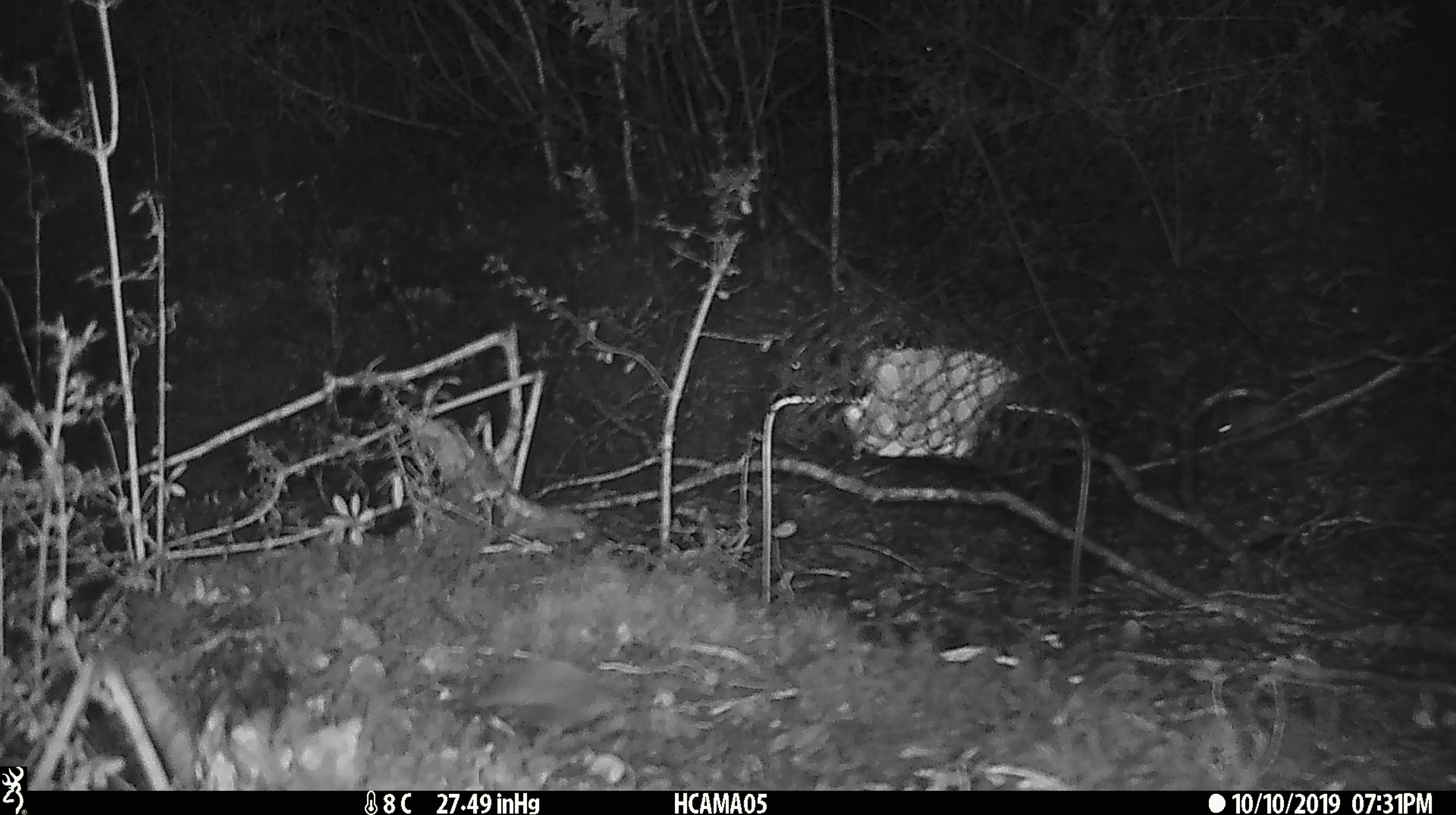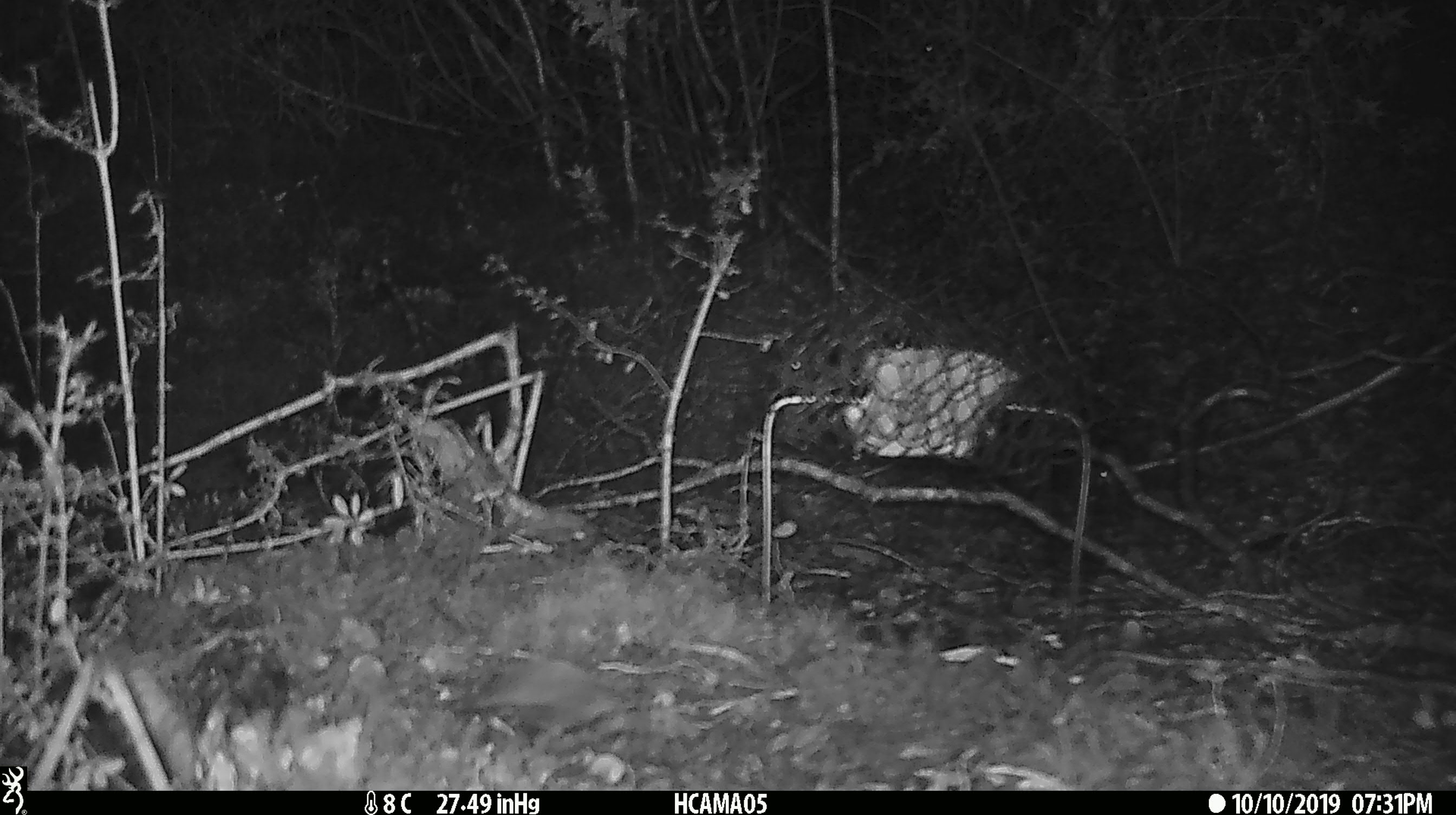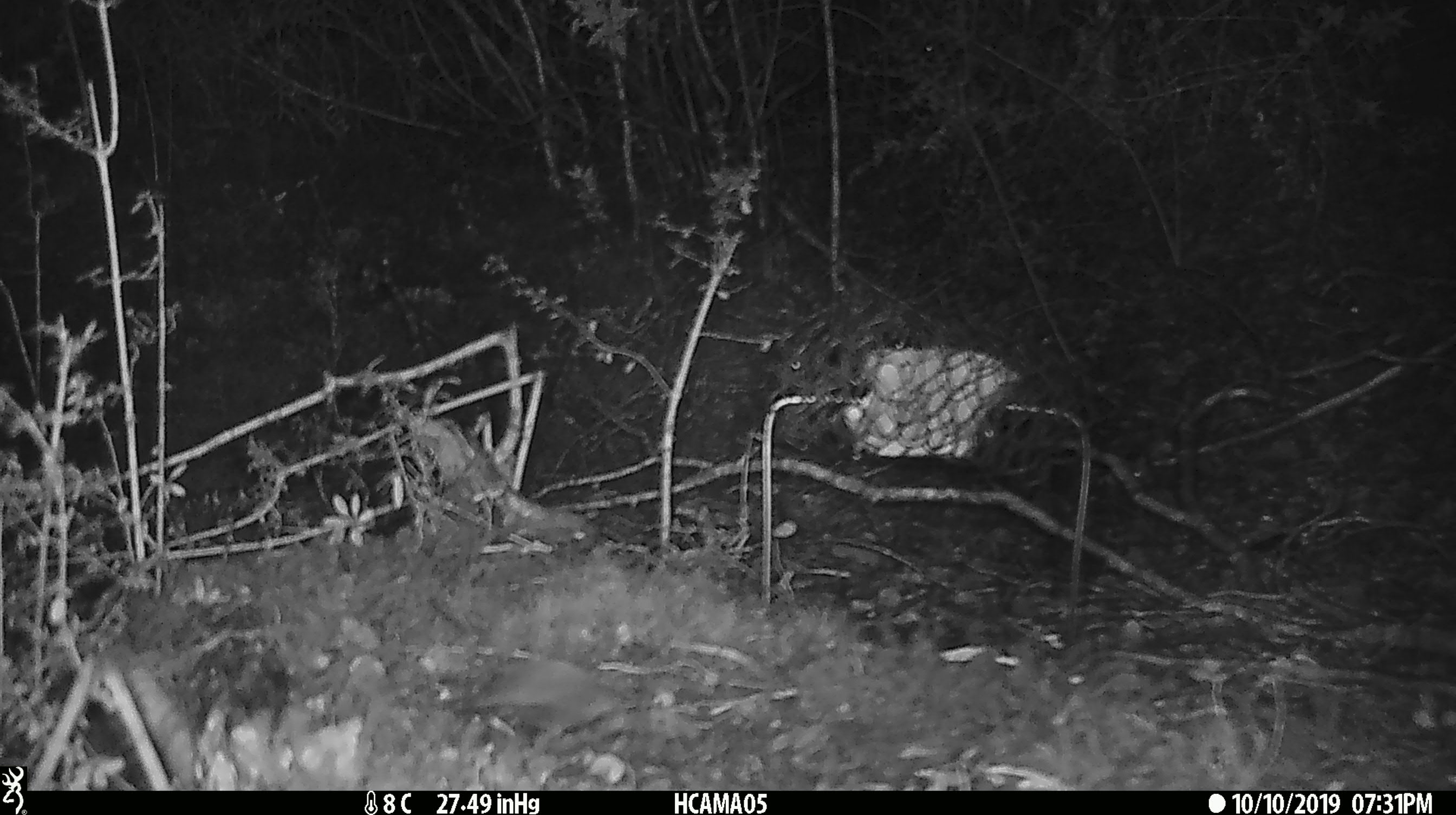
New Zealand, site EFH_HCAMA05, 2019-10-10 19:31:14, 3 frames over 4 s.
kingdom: Animalia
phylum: Chordata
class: Mammalia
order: Rodentia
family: Muridae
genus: Mus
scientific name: Mus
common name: mouse